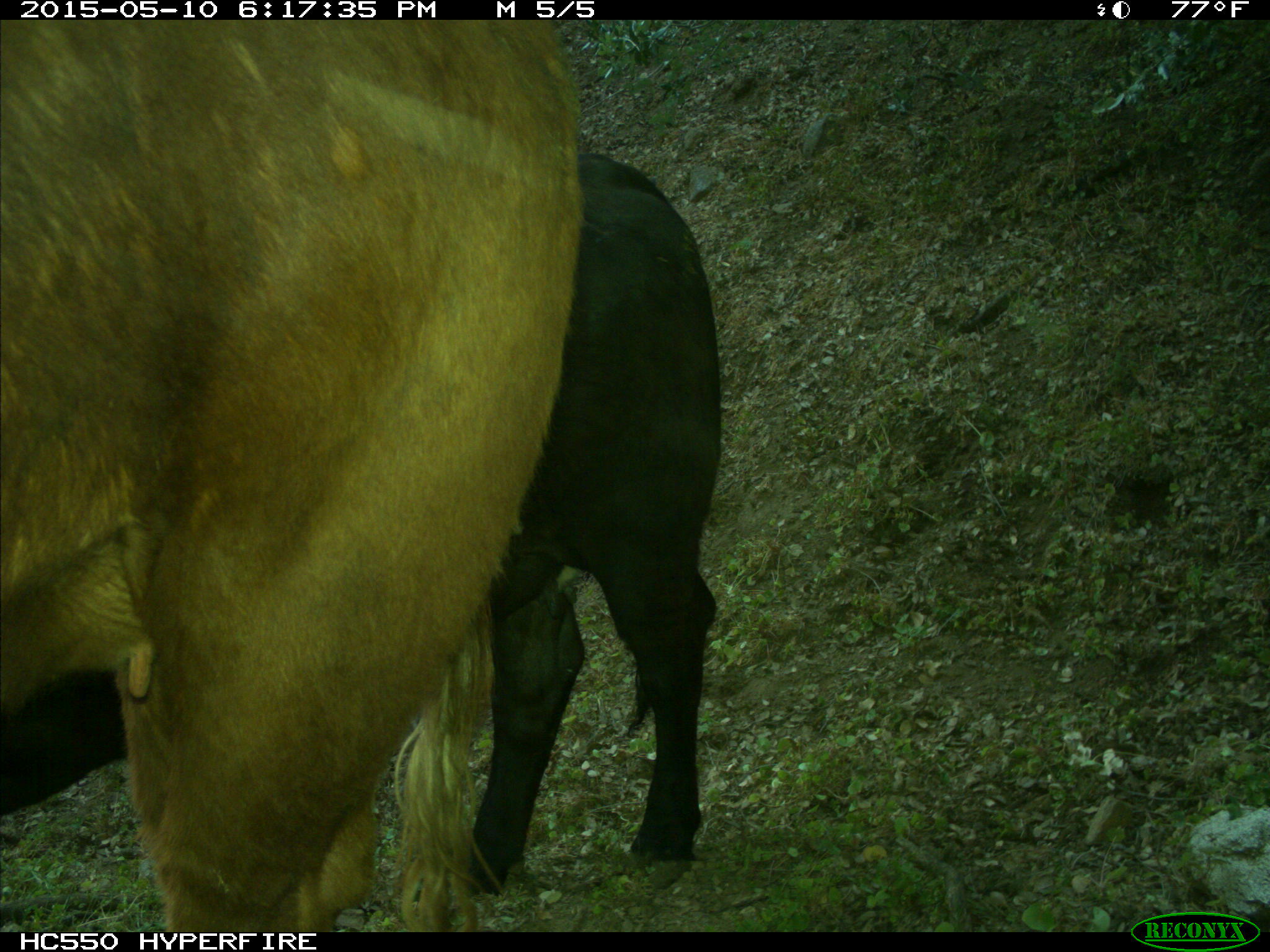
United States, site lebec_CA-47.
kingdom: Animalia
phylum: Chordata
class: Mammalia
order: Artiodactyla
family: Bovidae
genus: Bos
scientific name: Bos taurus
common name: domestic cow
Bos taurus (domestic cow).